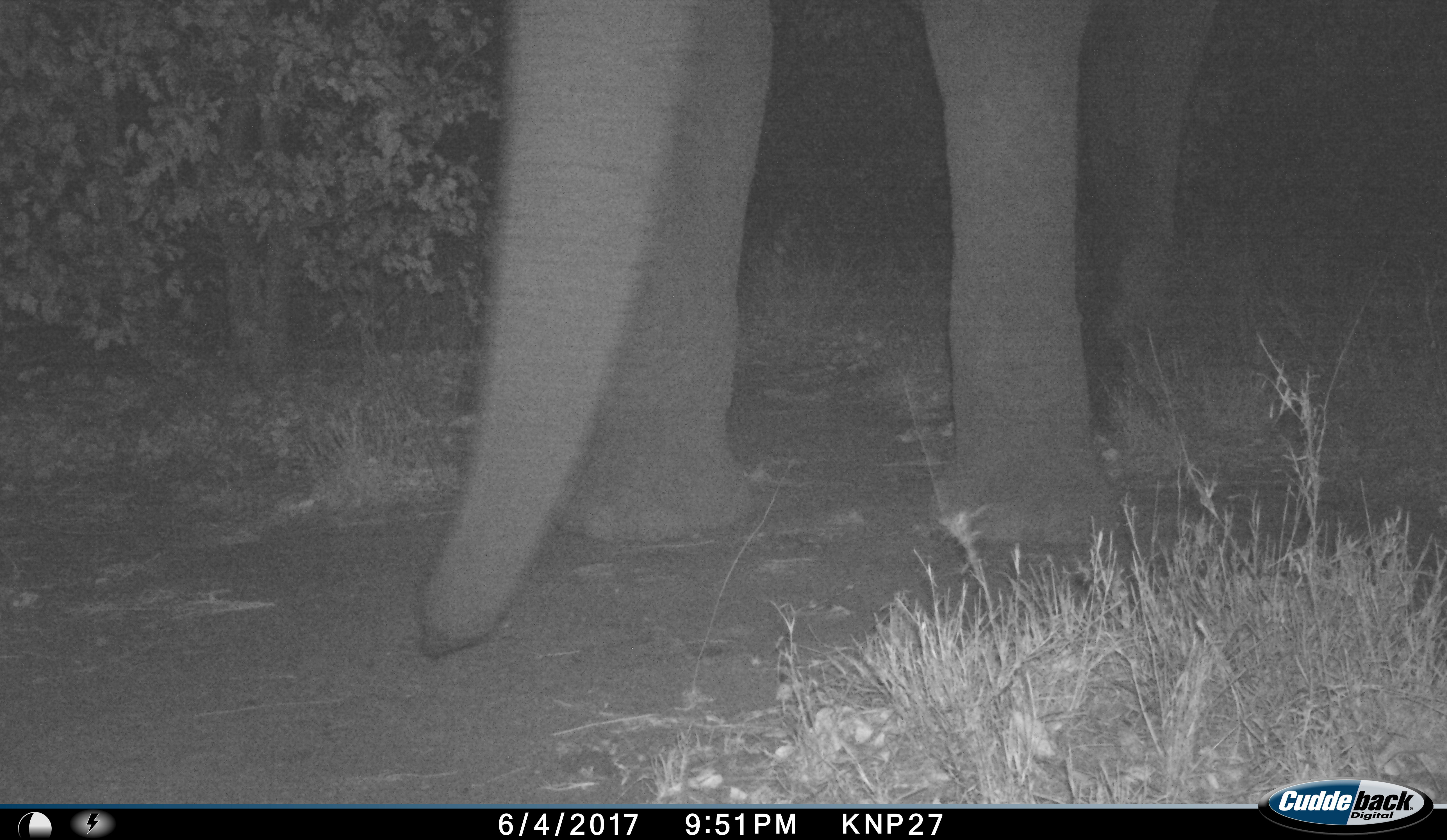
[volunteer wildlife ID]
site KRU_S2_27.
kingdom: Animalia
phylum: Chordata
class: Mammalia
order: Proboscidea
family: Elephantidae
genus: Loxodonta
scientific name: Loxodonta africana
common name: african bush elephant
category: elephant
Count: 1.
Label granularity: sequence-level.